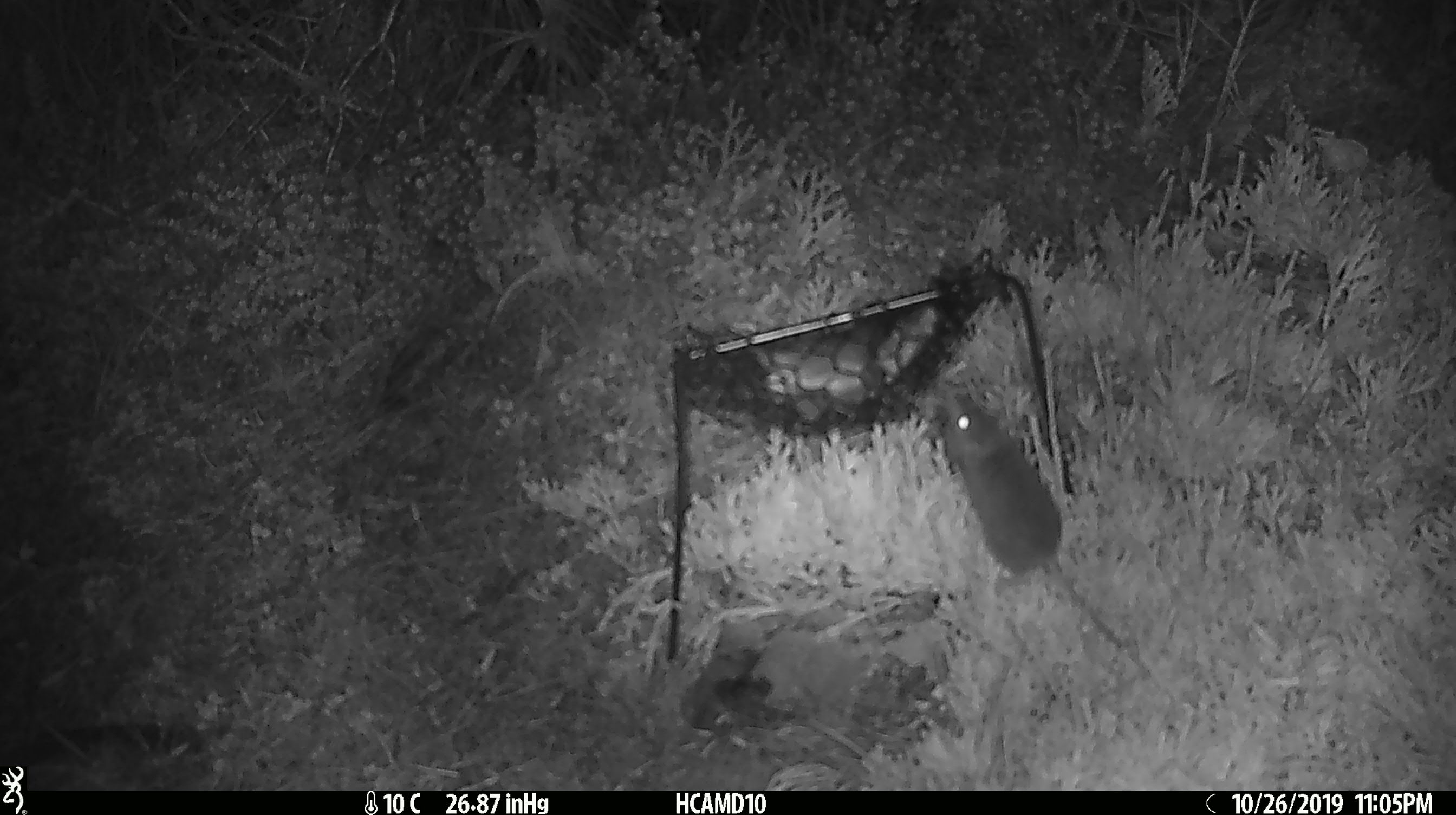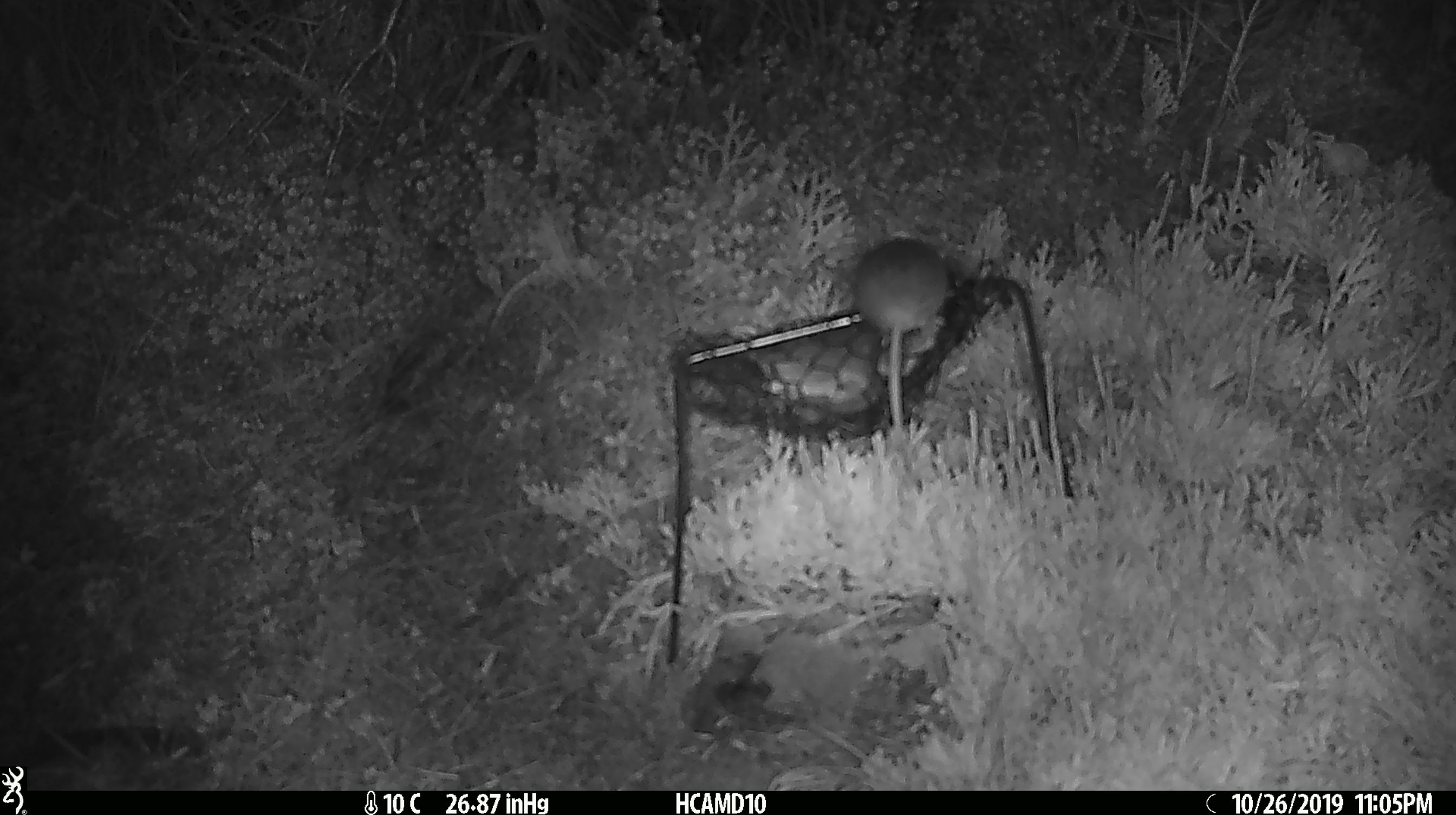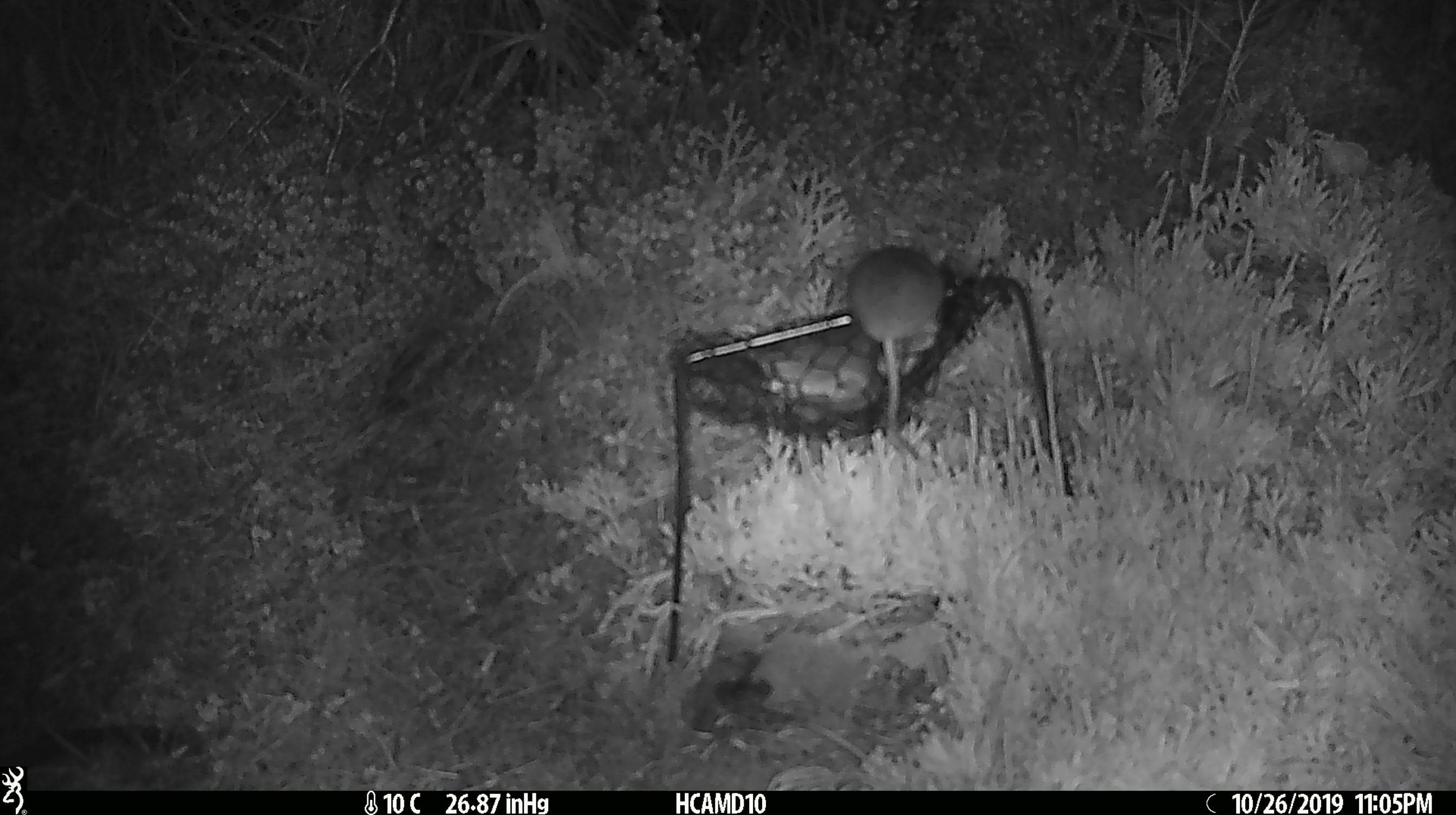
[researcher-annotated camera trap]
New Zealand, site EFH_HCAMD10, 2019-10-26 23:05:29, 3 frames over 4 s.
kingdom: Animalia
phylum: Chordata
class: Mammalia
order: Rodentia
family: Muridae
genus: Mus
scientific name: Mus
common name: mouse